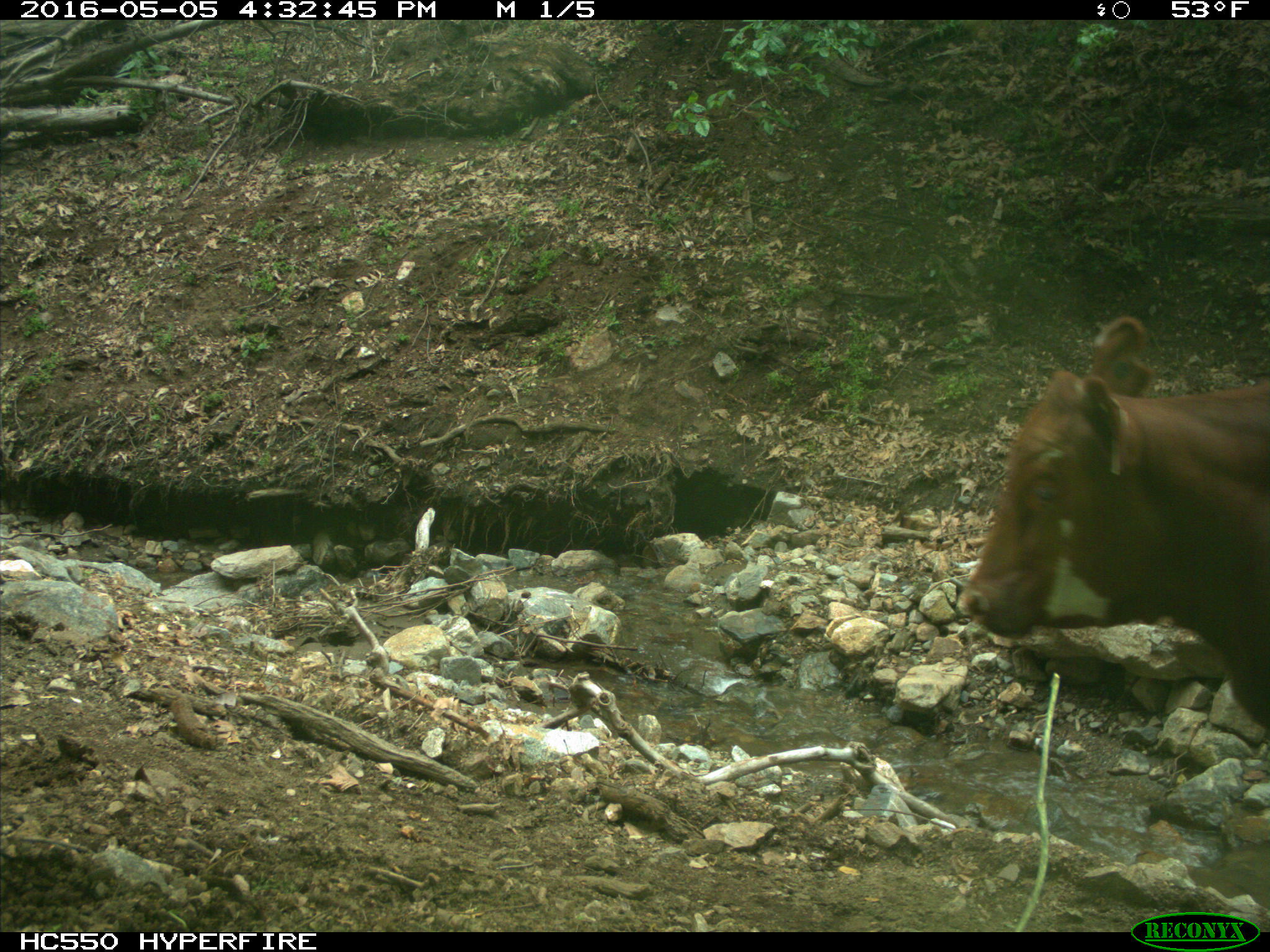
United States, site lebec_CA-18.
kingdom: Animalia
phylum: Chordata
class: Mammalia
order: Artiodactyla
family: Bovidae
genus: Bos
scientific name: Bos taurus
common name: domestic cow